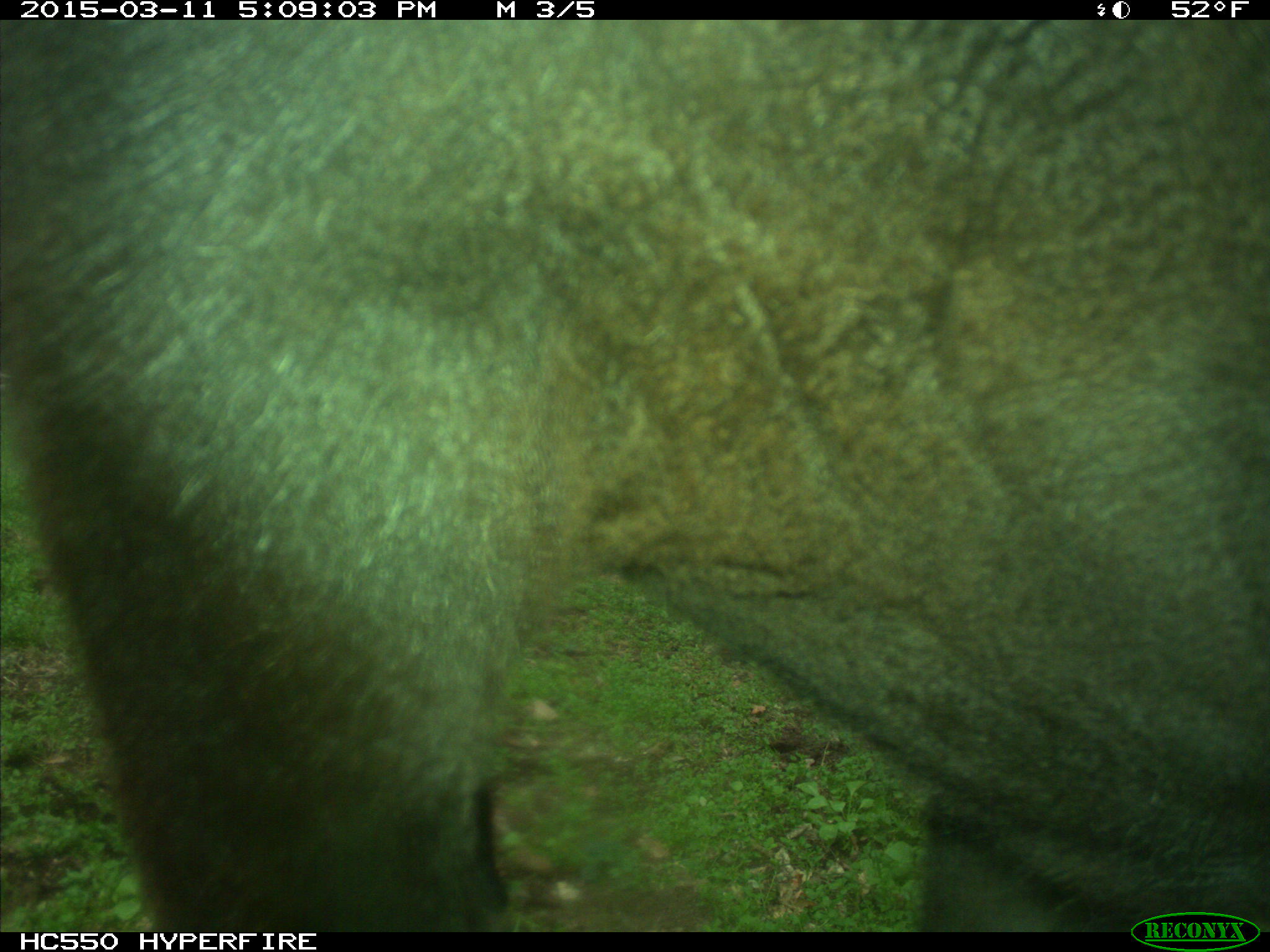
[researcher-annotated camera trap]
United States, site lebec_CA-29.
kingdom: Animalia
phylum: Chordata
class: Mammalia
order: Artiodactyla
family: Bovidae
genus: Bos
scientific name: Bos taurus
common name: domestic cow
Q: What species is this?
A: Bos taurus (domestic cow).